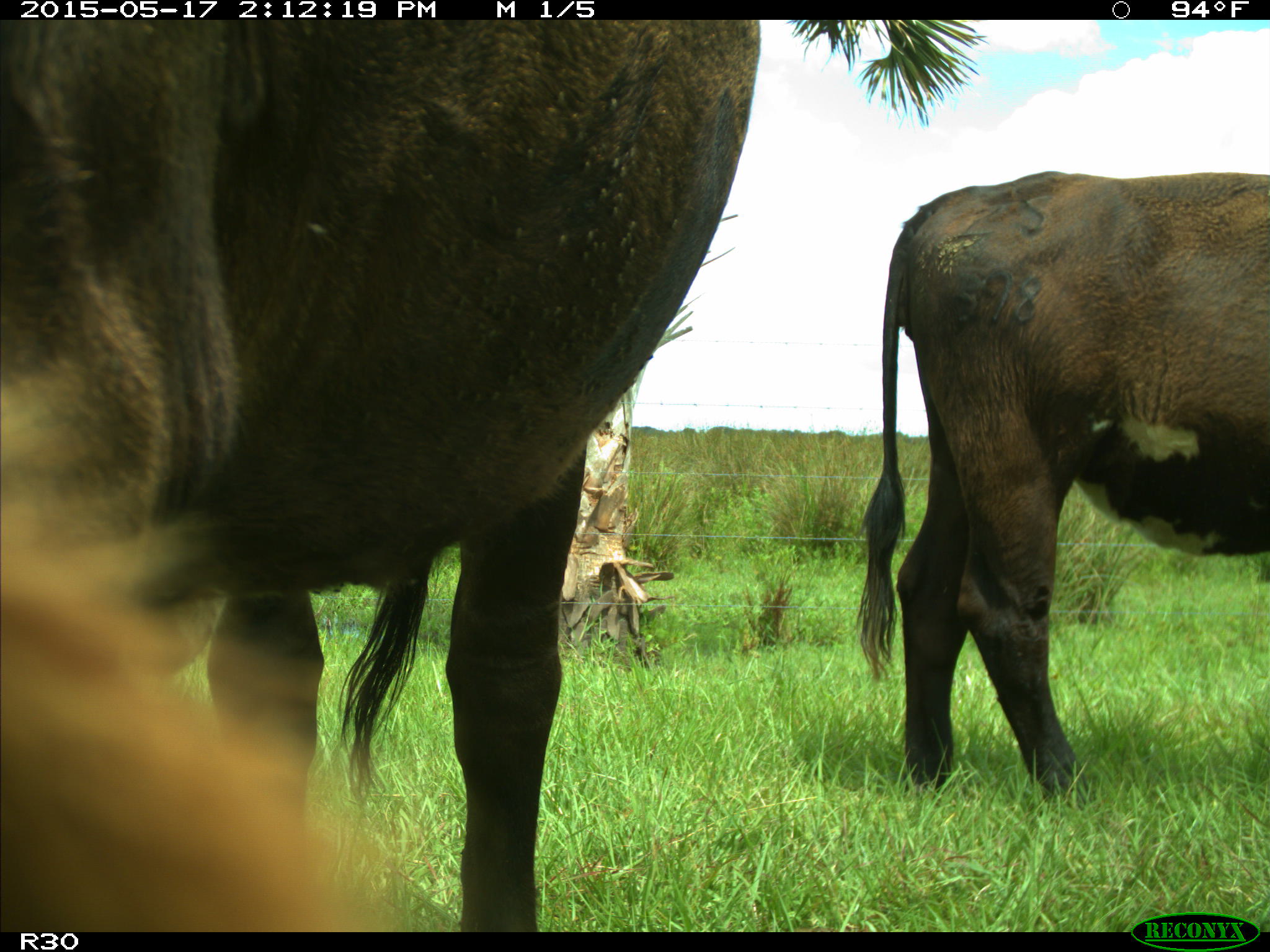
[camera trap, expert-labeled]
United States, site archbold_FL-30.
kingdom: Animalia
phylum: Chordata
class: Mammalia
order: Artiodactyla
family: Bovidae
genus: Bos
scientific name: Bos taurus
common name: domestic cow